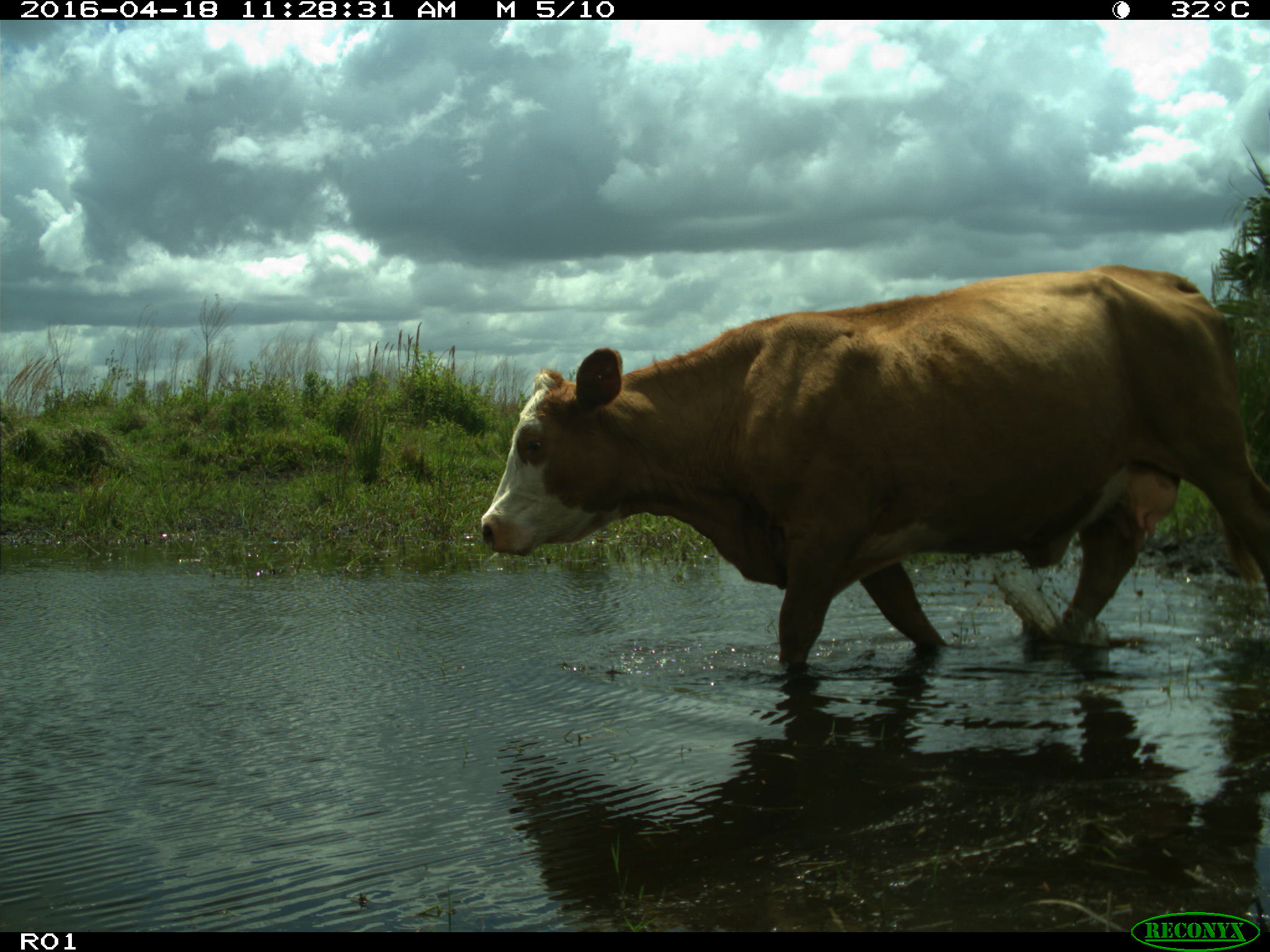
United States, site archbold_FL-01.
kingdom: Animalia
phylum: Chordata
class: Mammalia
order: Artiodactyla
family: Bovidae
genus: Bos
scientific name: Bos taurus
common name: domestic cow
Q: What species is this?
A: Bos taurus (domestic cow).